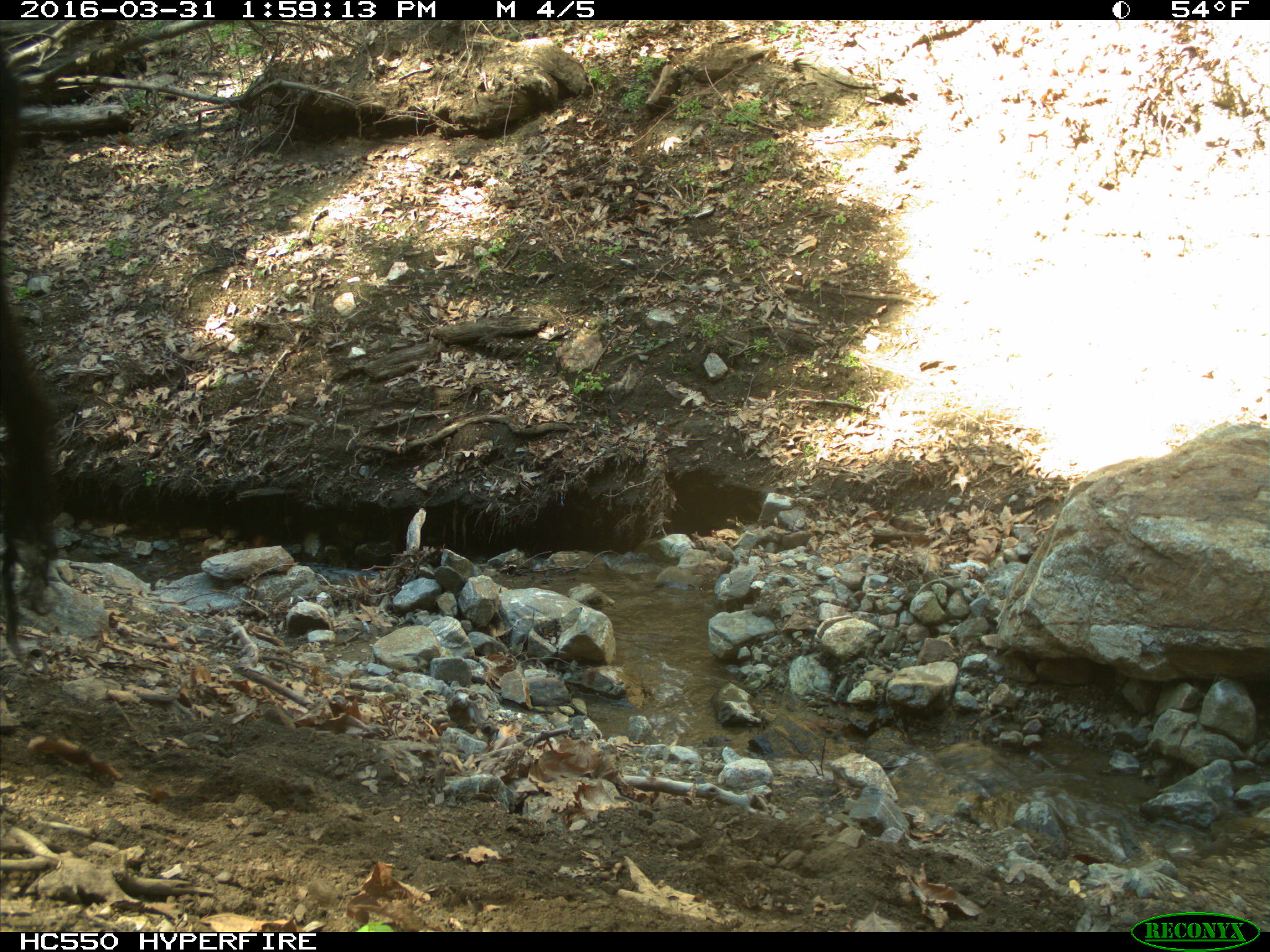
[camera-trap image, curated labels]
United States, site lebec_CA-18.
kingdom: Animalia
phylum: Chordata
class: Mammalia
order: Artiodactyla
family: Bovidae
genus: Bos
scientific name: Bos taurus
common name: domestic cow